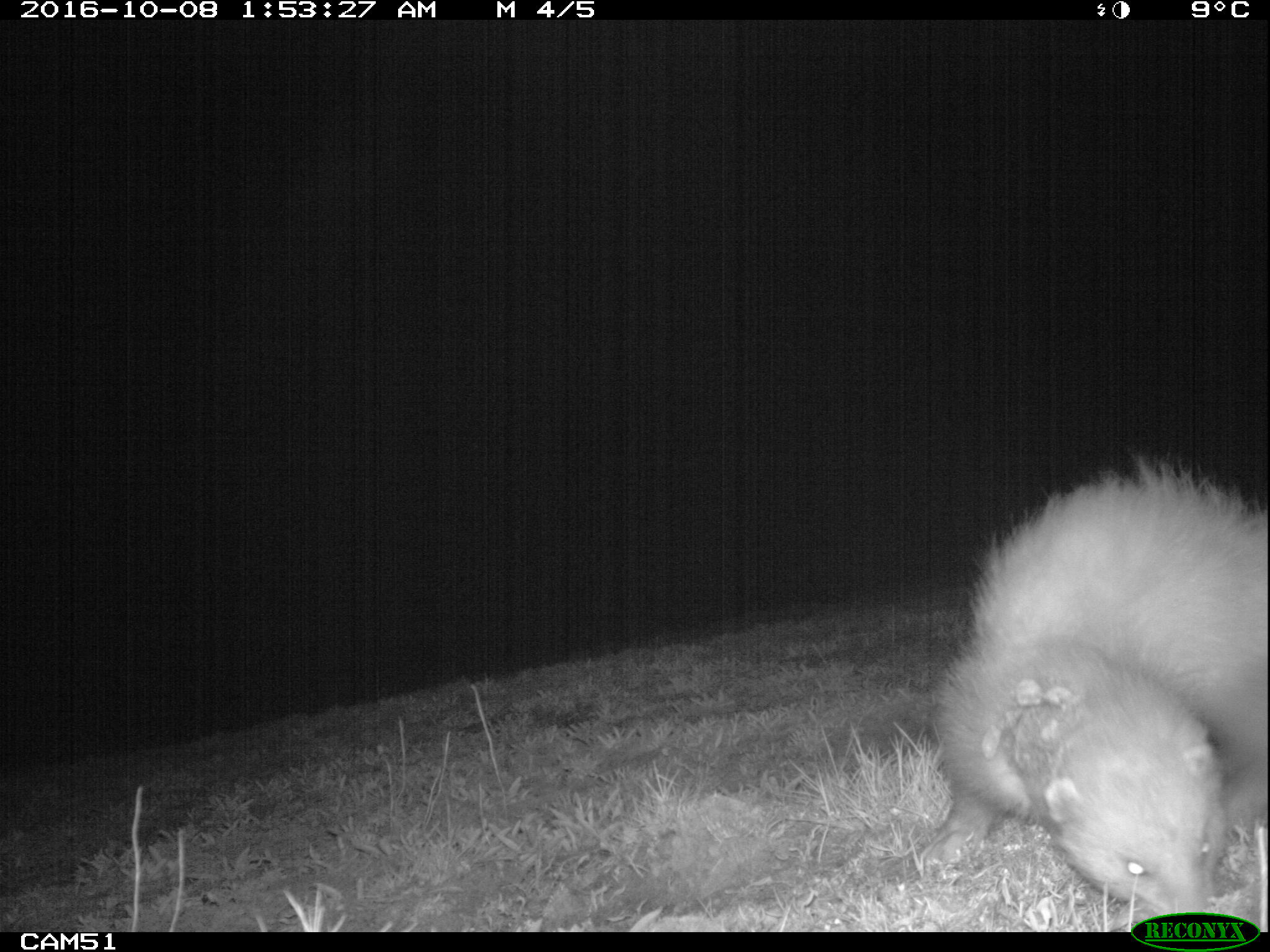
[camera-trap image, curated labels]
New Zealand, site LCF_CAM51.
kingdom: Animalia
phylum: Chordata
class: Mammalia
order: Carnivora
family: Mustelidae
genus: Mustela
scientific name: Mustela furo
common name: ferret